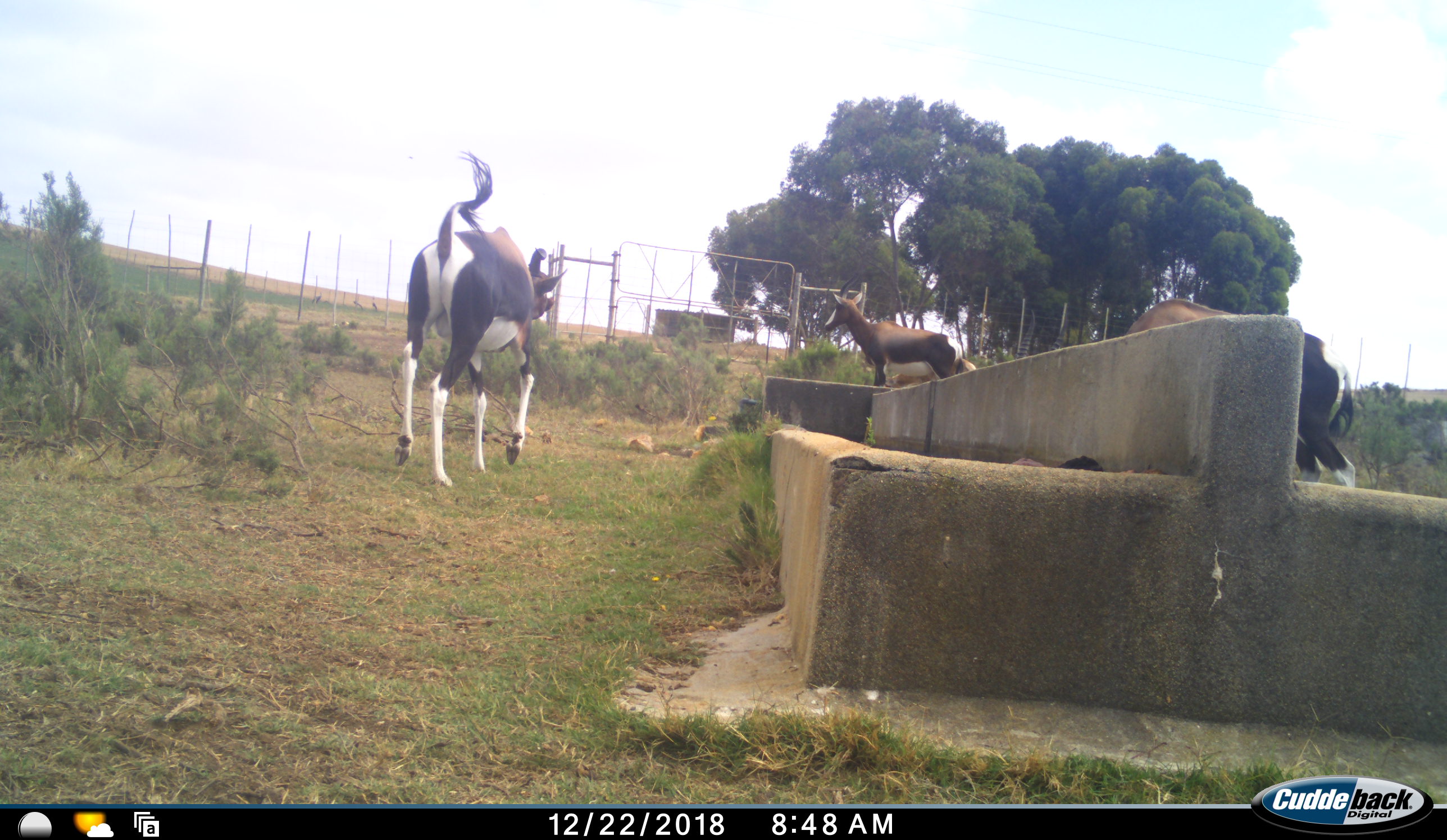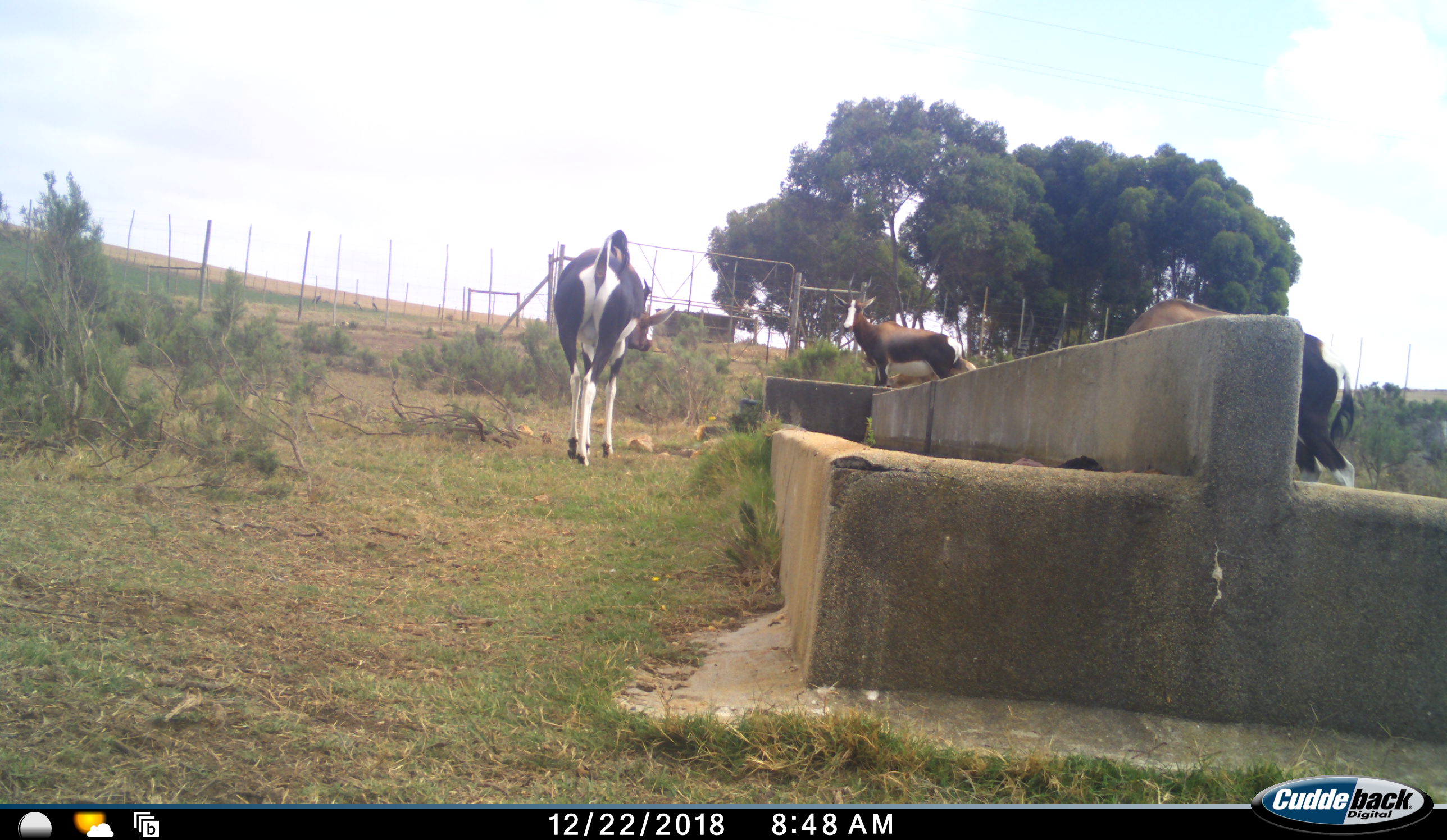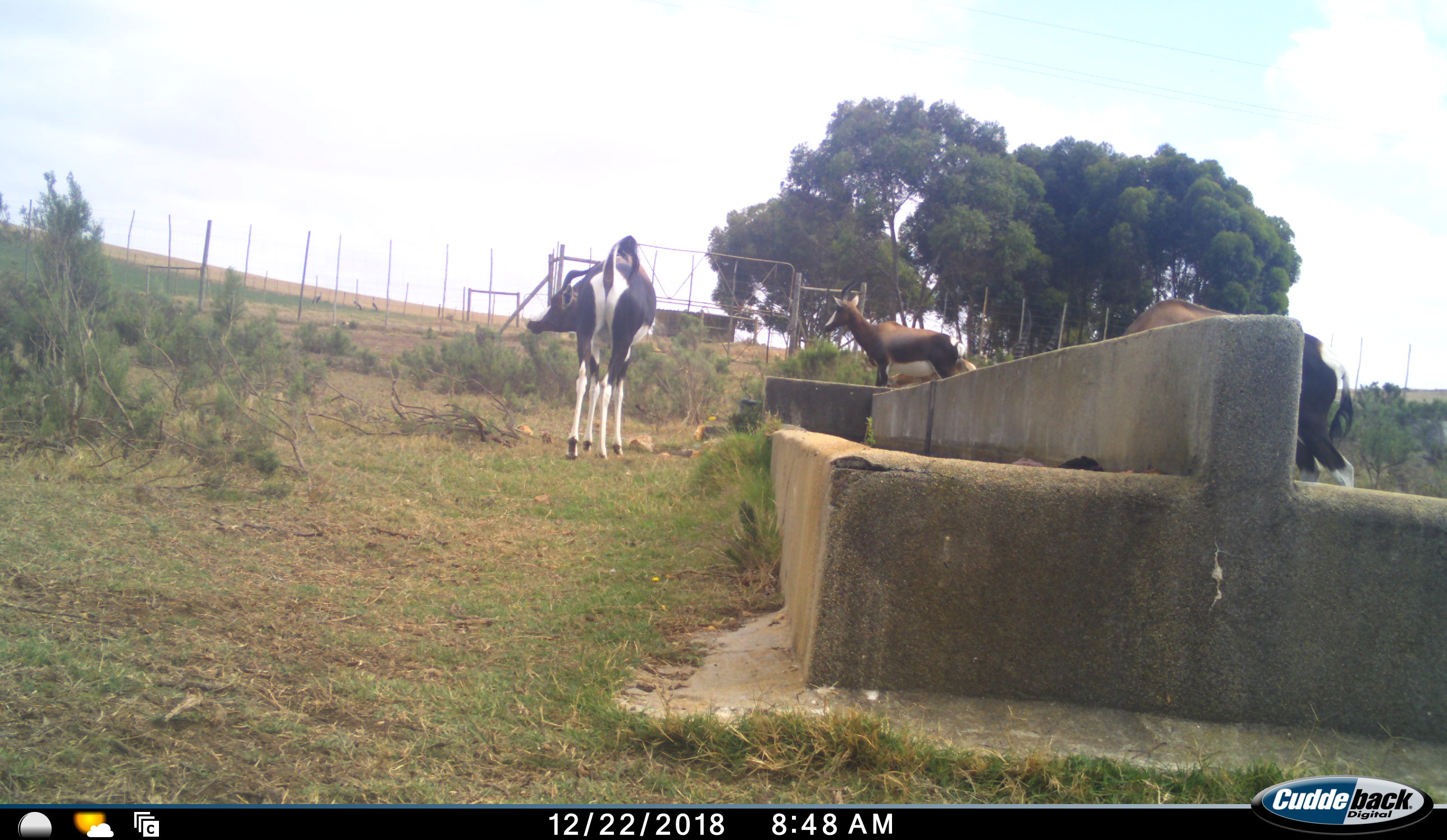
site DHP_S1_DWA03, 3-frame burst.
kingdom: Animalia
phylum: Chordata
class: Mammalia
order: Artiodactyla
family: Bovidae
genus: Damaliscus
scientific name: Damaliscus pygargus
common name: bontebok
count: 3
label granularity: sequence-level